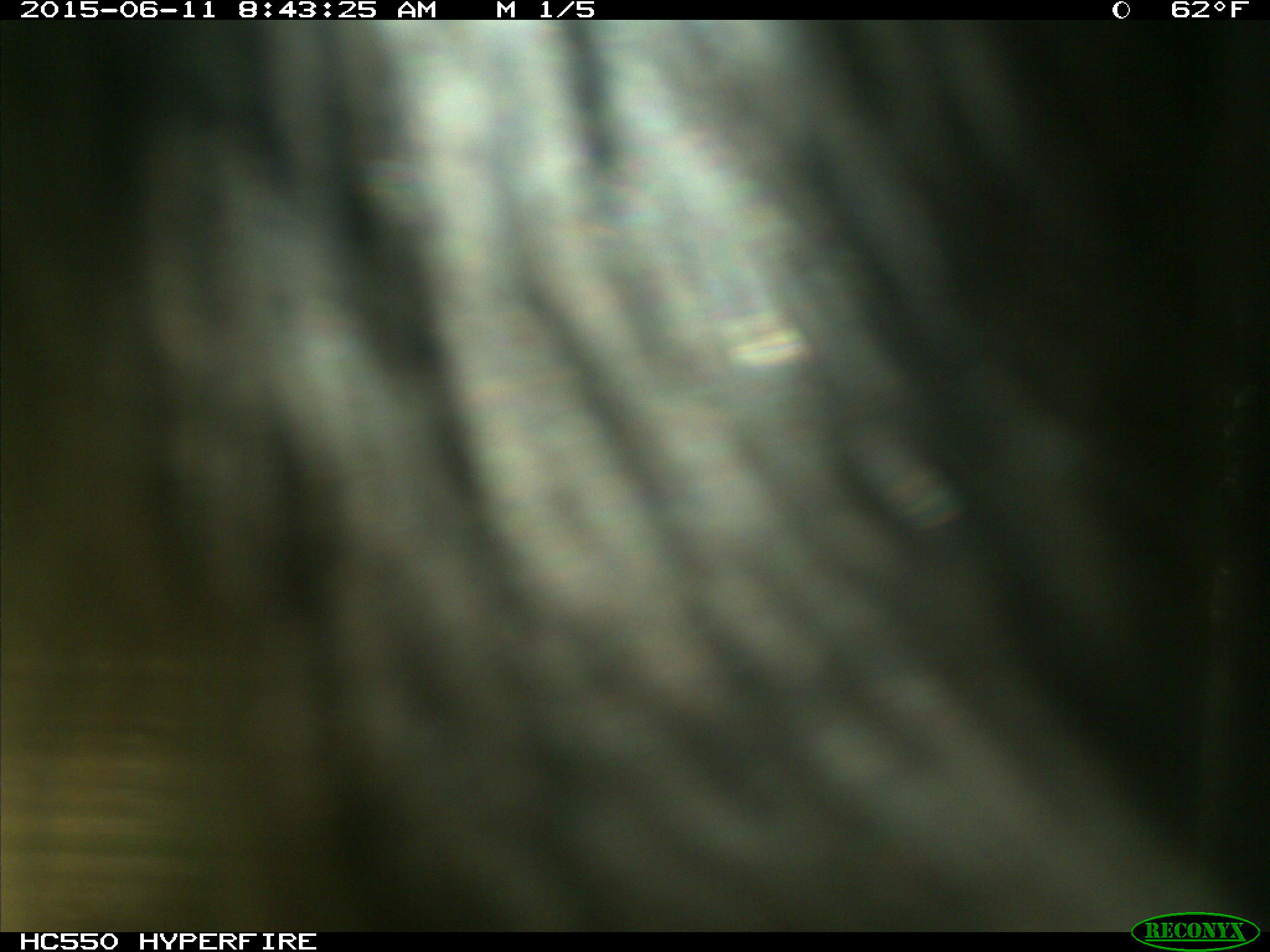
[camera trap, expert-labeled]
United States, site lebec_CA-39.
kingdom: Animalia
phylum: Chordata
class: Mammalia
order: Artiodactyla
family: Bovidae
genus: Bos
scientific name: Bos taurus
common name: domestic cow